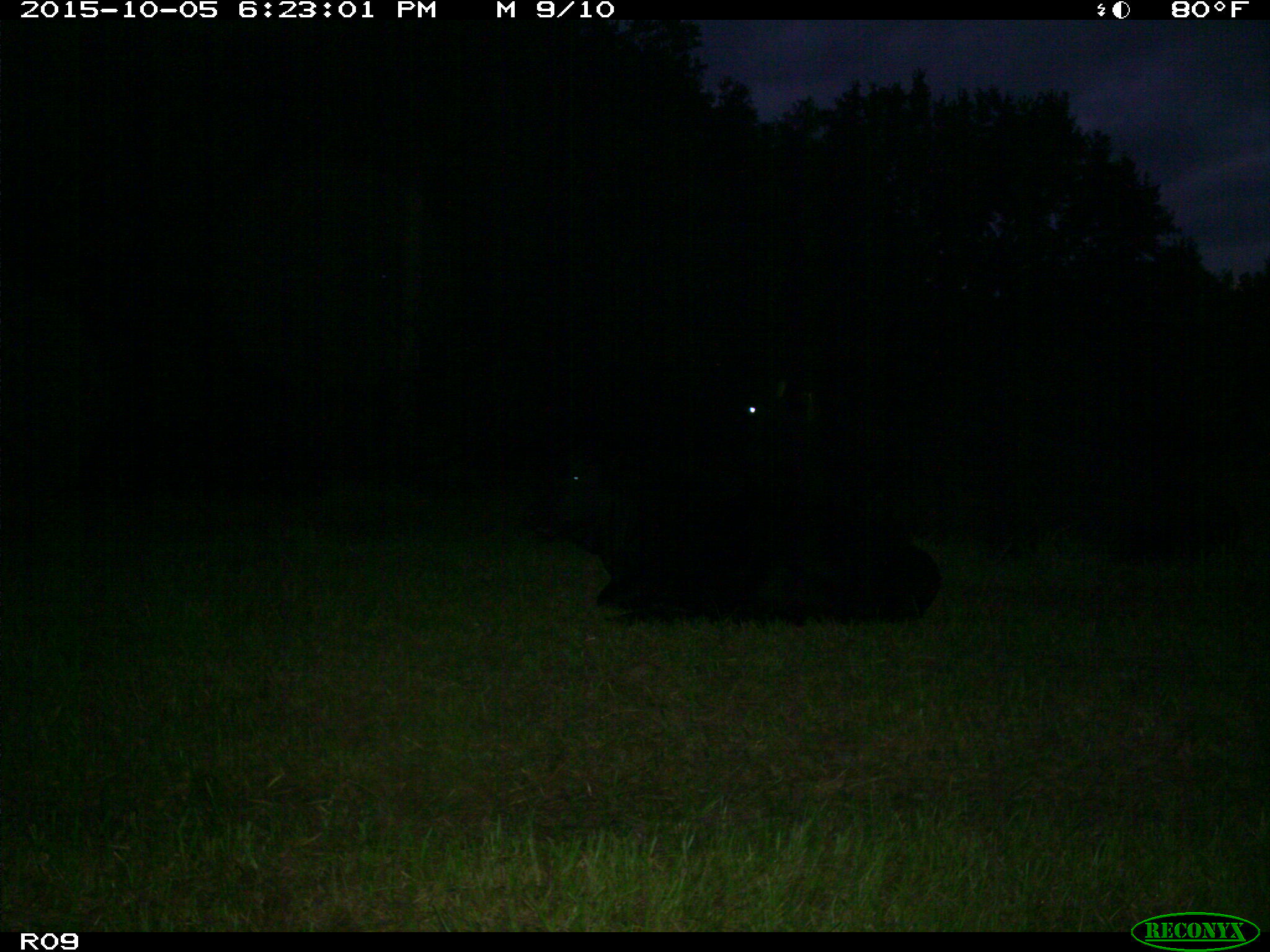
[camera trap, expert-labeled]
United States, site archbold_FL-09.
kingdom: Animalia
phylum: Chordata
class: Mammalia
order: Artiodactyla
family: Bovidae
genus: Bos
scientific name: Bos taurus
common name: domestic cow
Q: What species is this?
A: Bos taurus (domestic cow).